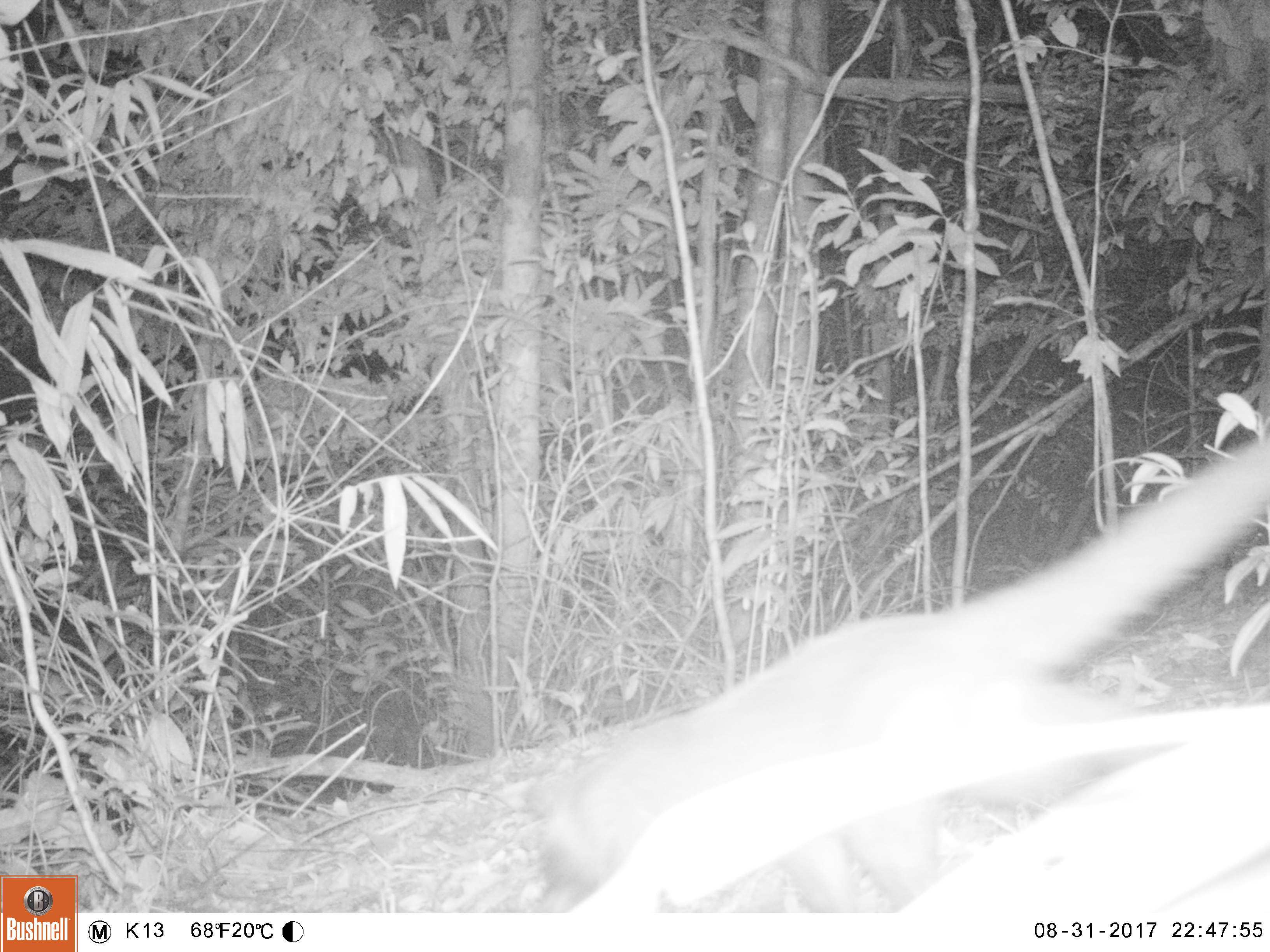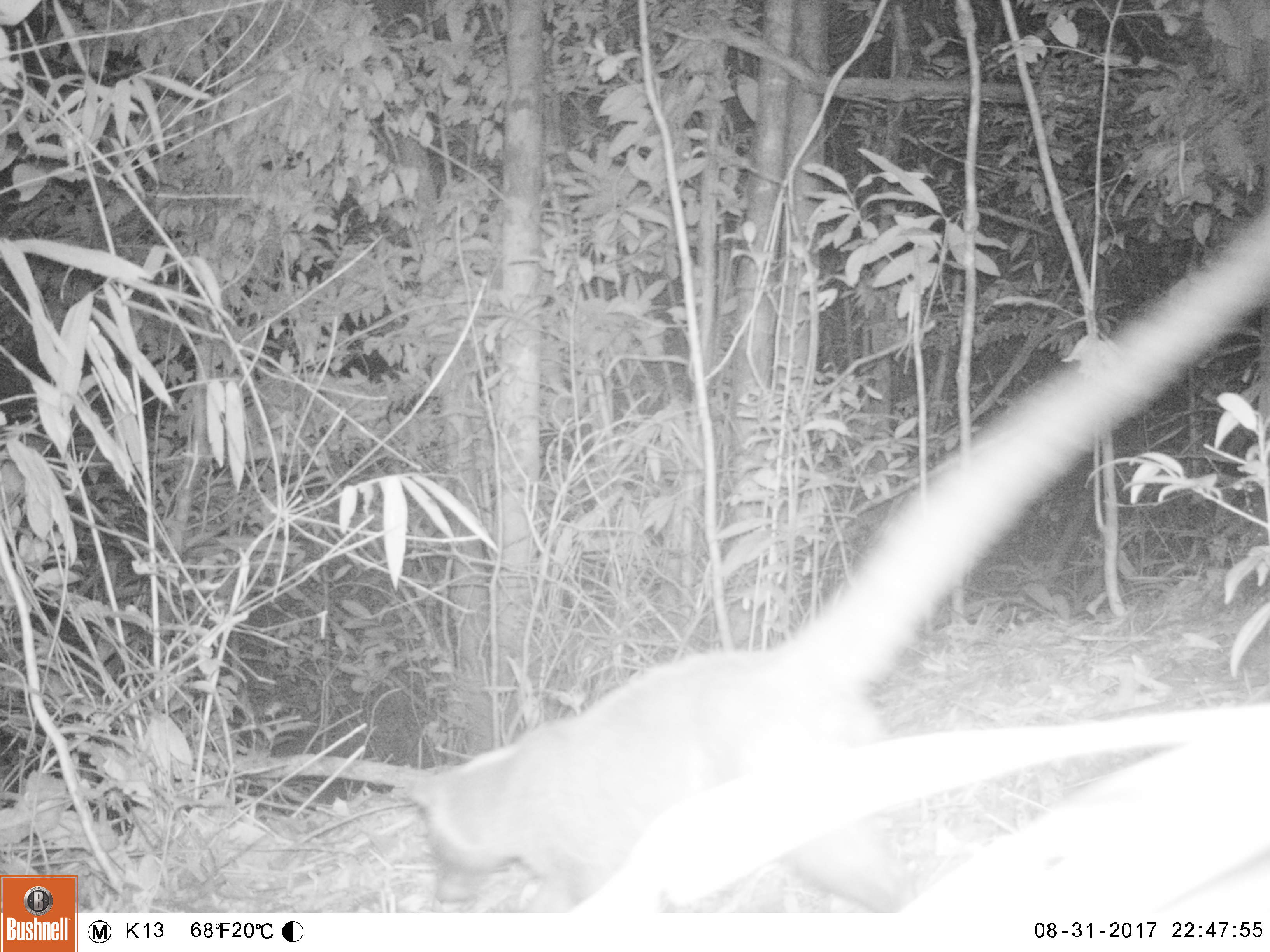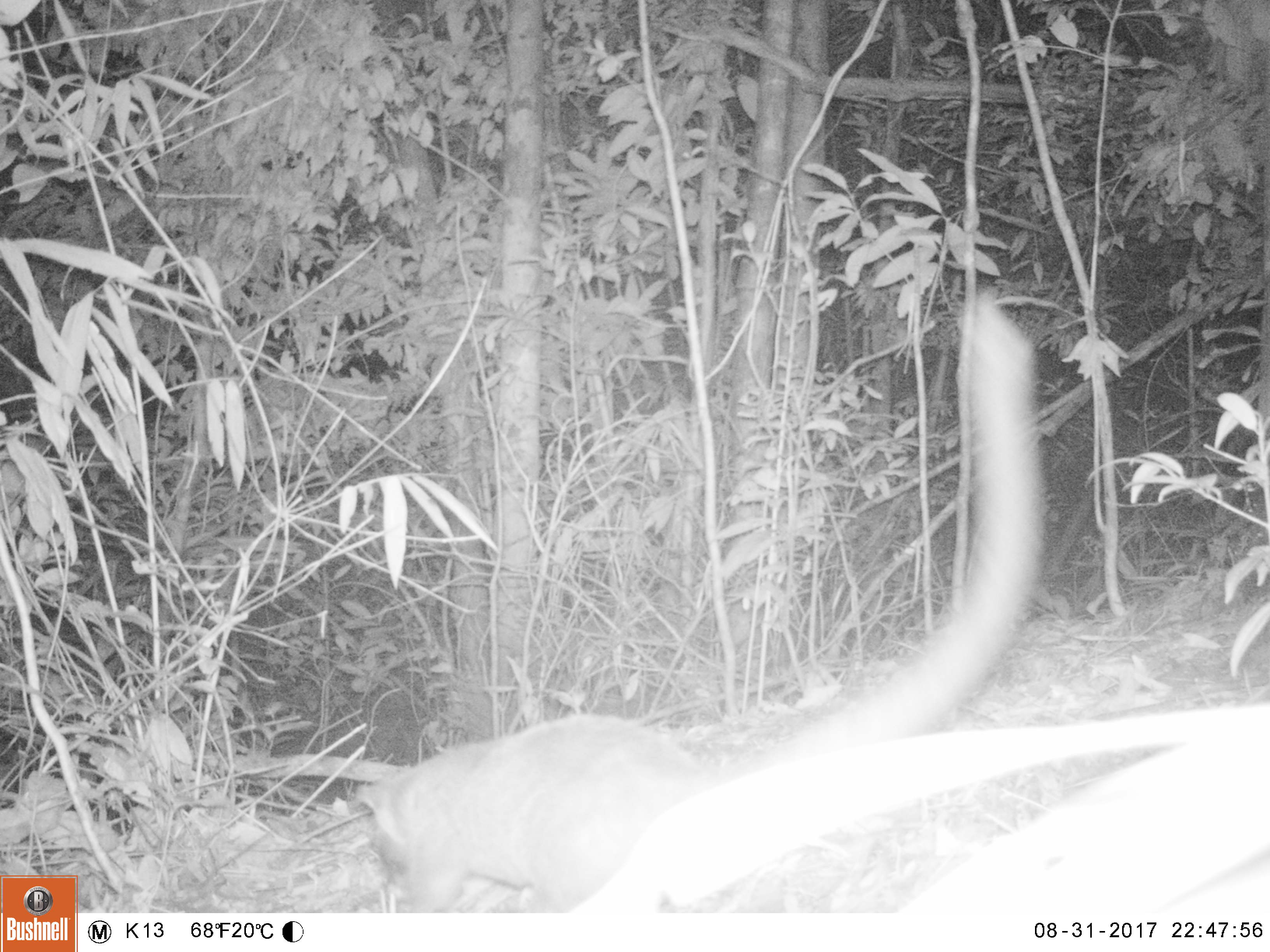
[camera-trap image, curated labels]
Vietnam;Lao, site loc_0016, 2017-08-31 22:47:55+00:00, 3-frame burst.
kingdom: Animalia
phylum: Chordata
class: Mammalia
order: Carnivora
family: Viverridae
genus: Paguma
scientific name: Paguma larvata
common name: masked palm civet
Masked palm civet (Paguma larvata). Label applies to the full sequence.